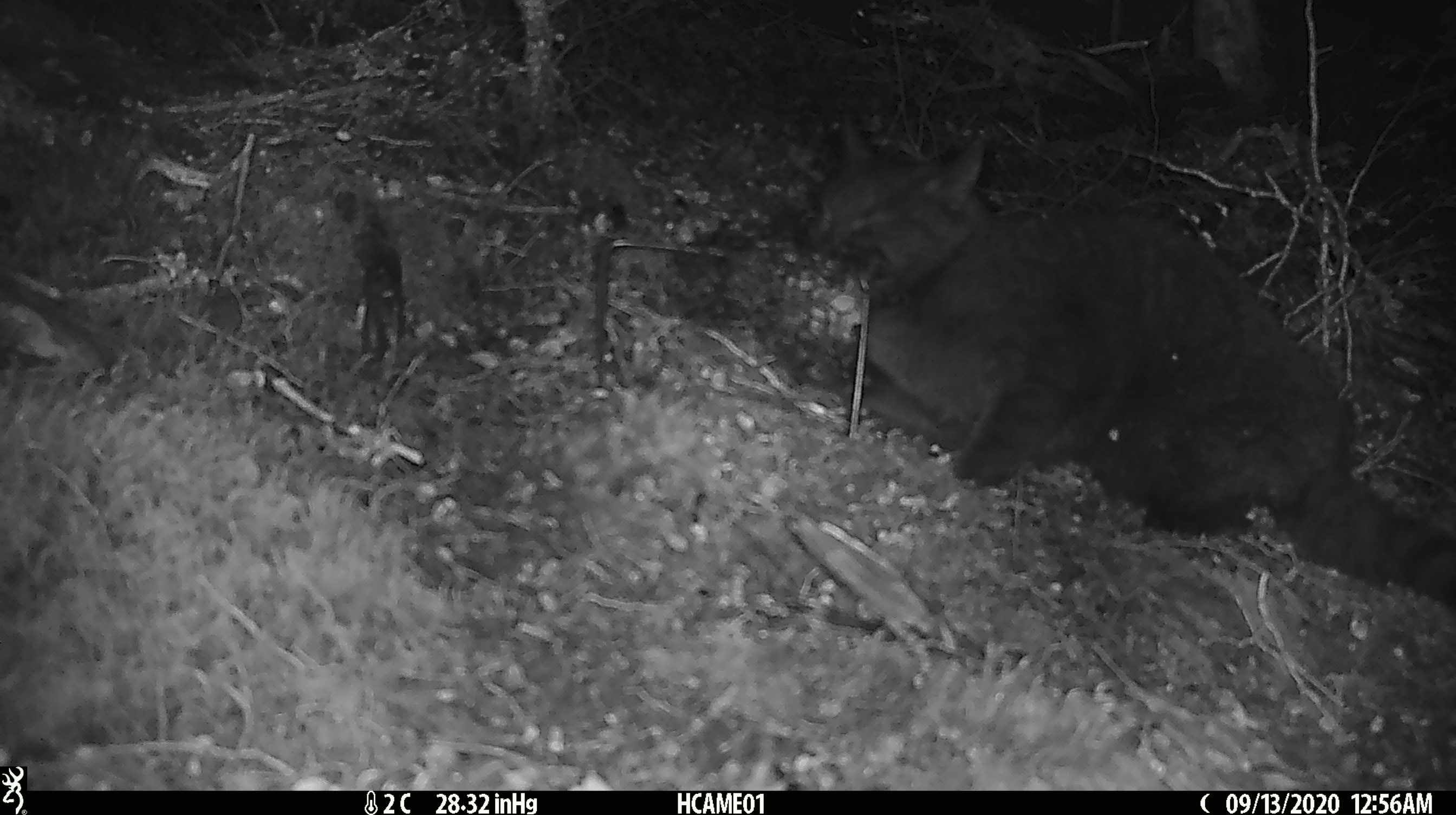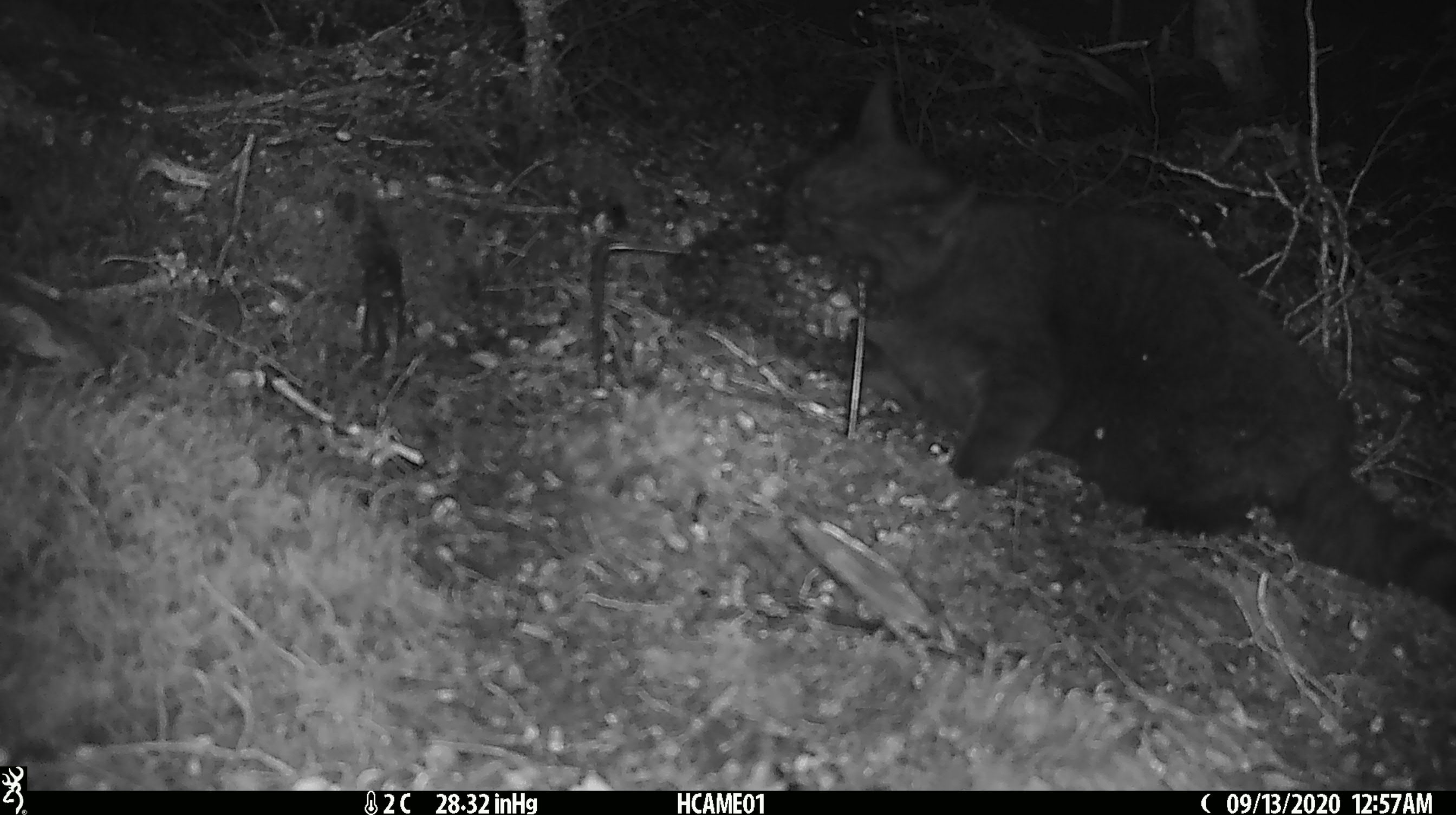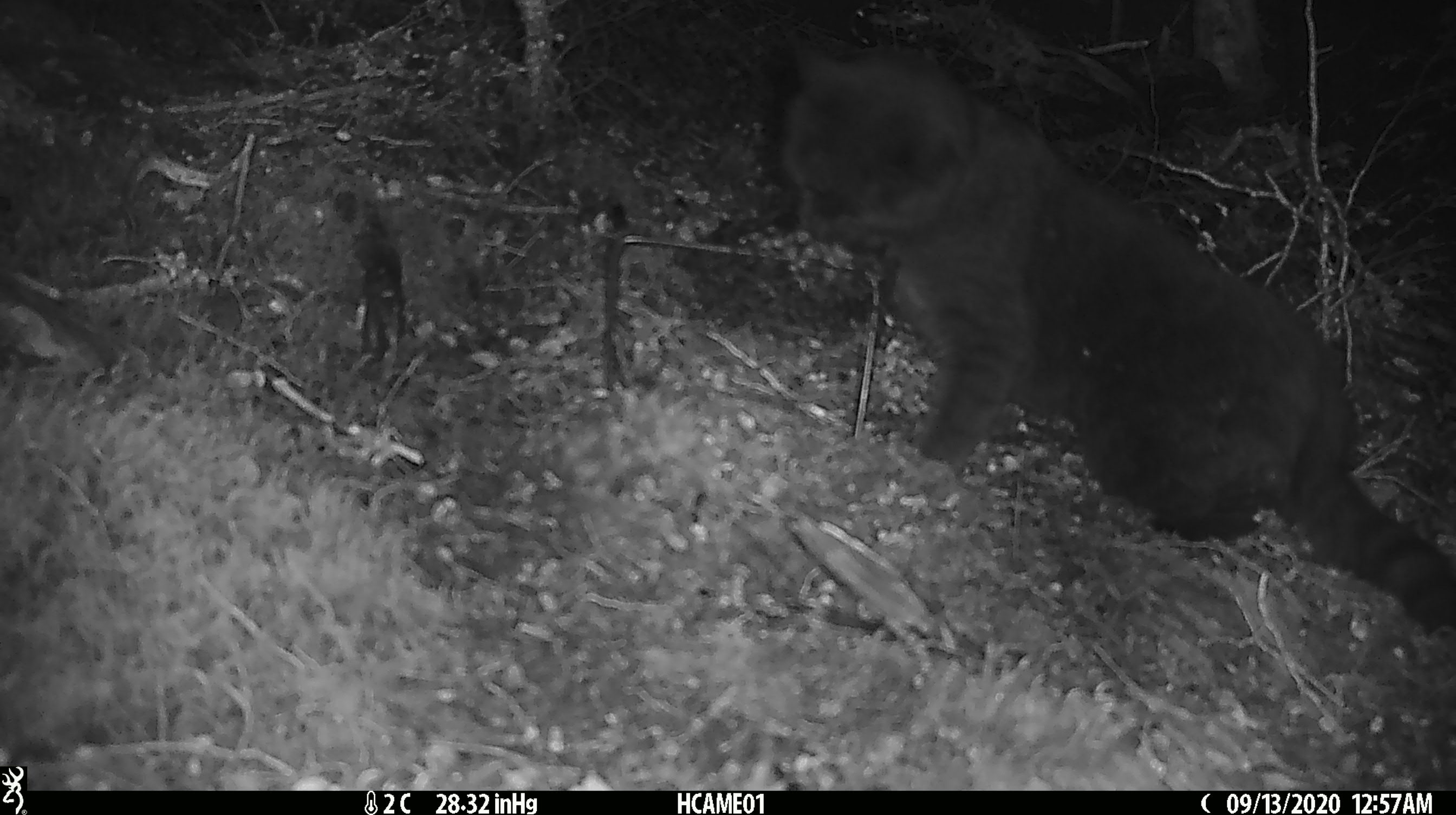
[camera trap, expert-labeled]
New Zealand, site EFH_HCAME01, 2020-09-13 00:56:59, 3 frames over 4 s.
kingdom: Animalia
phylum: Chordata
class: Mammalia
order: Carnivora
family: Felidae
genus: Felis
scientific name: Felis catus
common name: domestic cat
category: cat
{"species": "cat (domestic cat) (Felis catus)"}